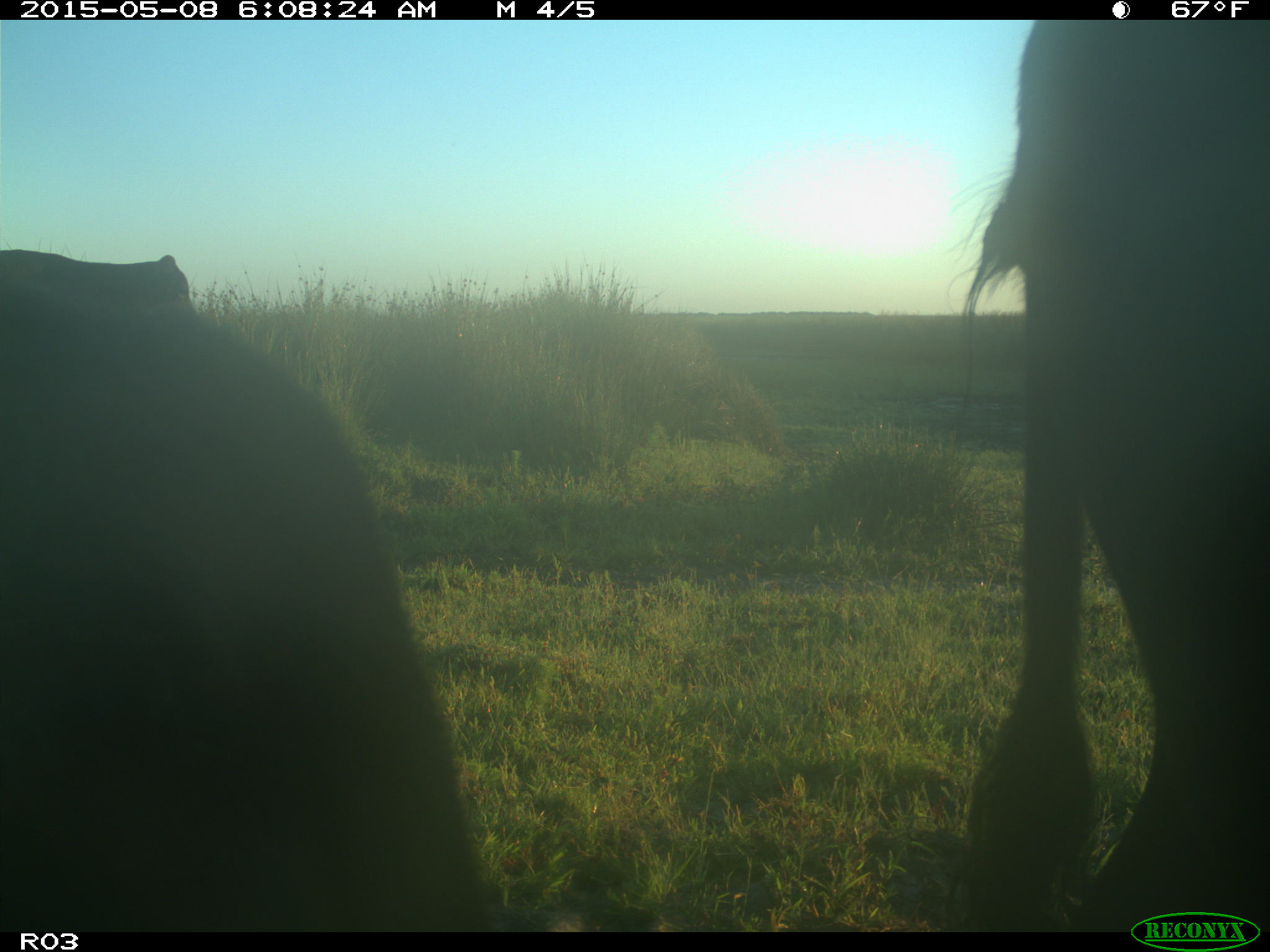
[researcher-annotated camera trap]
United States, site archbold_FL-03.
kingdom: Animalia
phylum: Chordata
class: Mammalia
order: Artiodactyla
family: Bovidae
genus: Bos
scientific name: Bos taurus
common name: domestic cow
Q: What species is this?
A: Bos taurus (domestic cow).